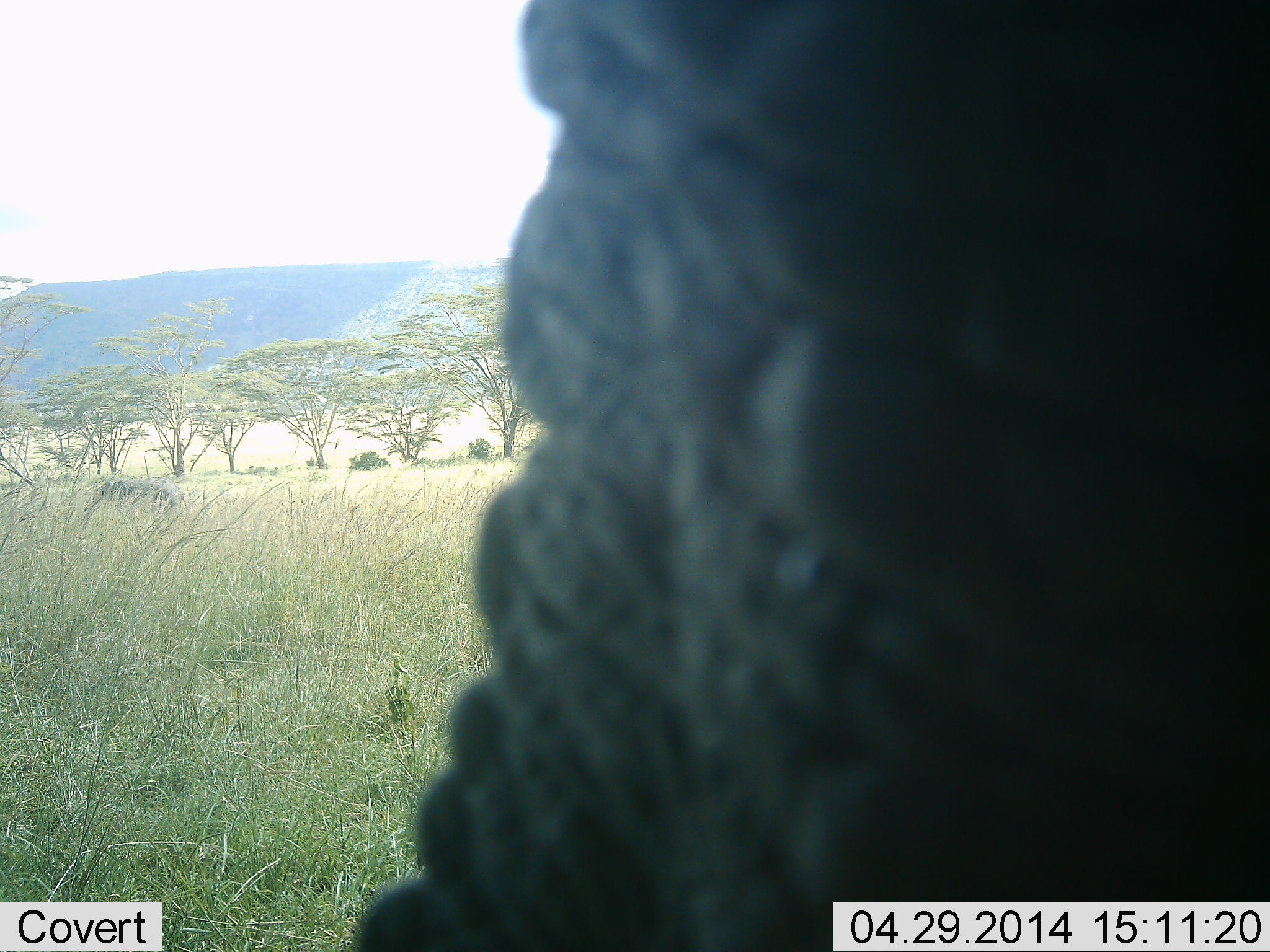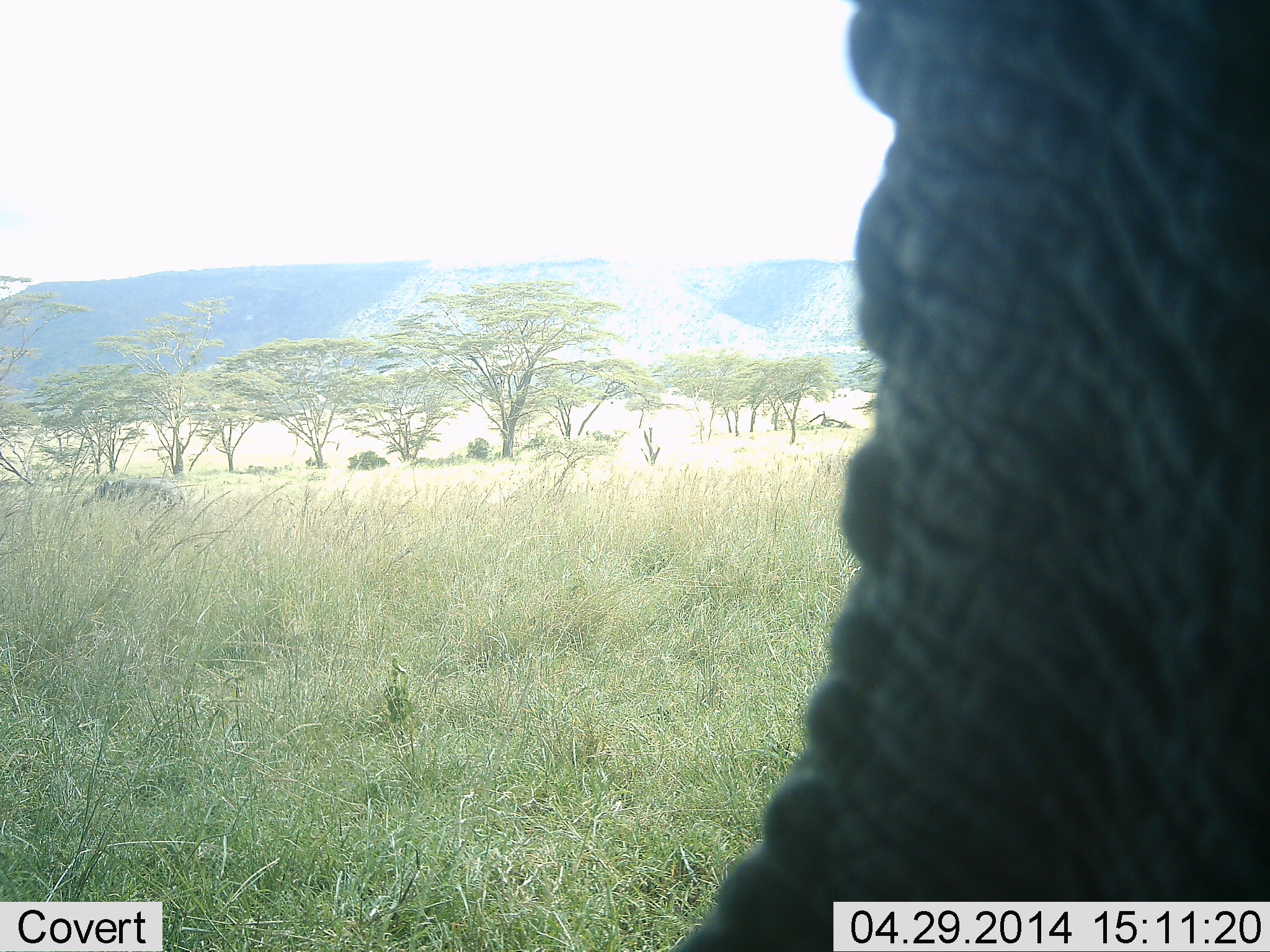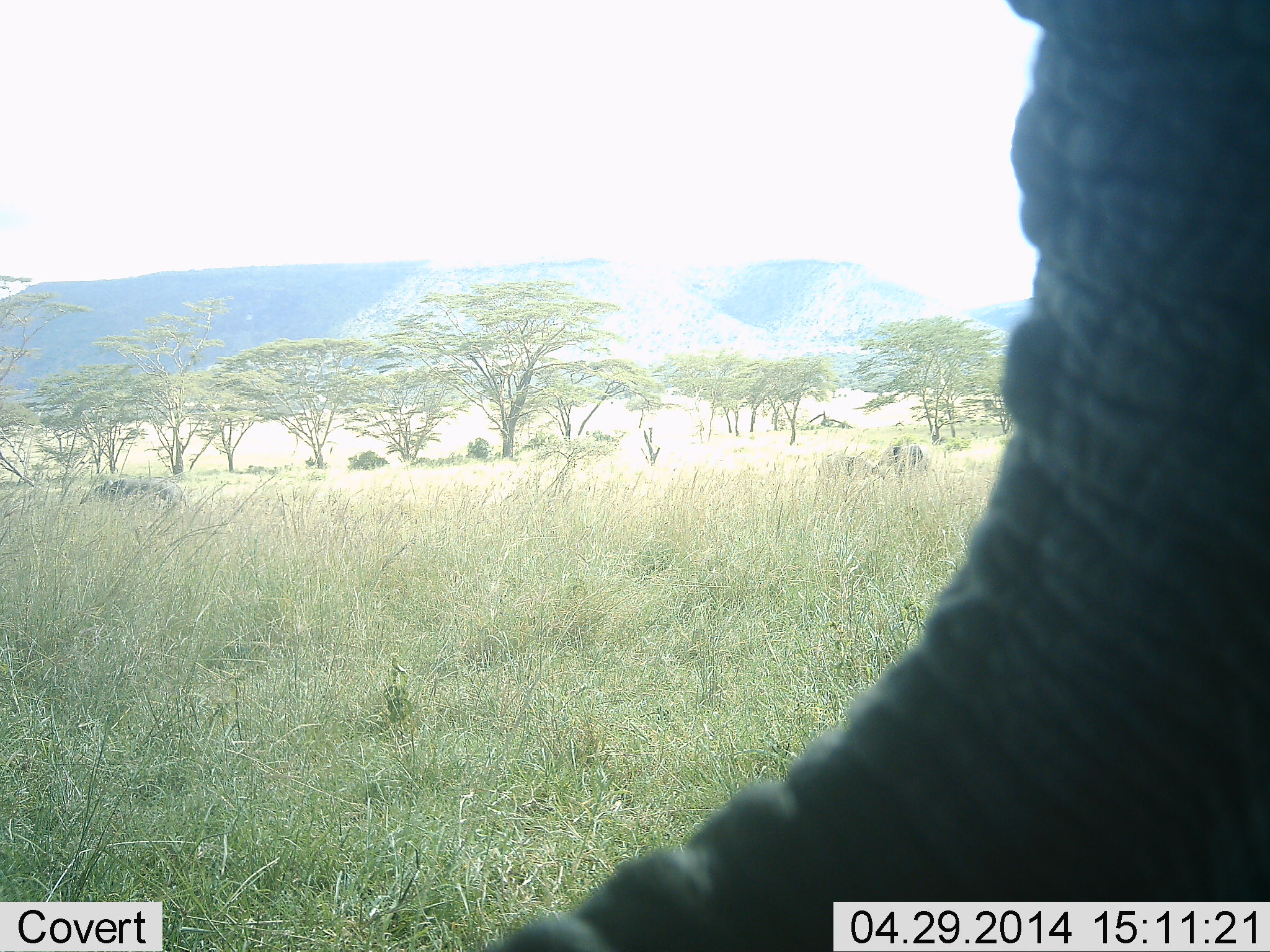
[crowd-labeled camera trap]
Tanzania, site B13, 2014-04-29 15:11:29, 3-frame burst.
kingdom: Animalia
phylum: Chordata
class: Mammalia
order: Proboscidea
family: Elephantidae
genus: Loxodonta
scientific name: Loxodonta africana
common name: african bush elephant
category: elephant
Elephant (african bush elephant) (Loxodonta africana), count 1. Behavior (volunteer vote fractions): standing 70%, resting 0%, moving 30%, interacting 0%. Young present (vote fraction): 0%. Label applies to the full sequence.